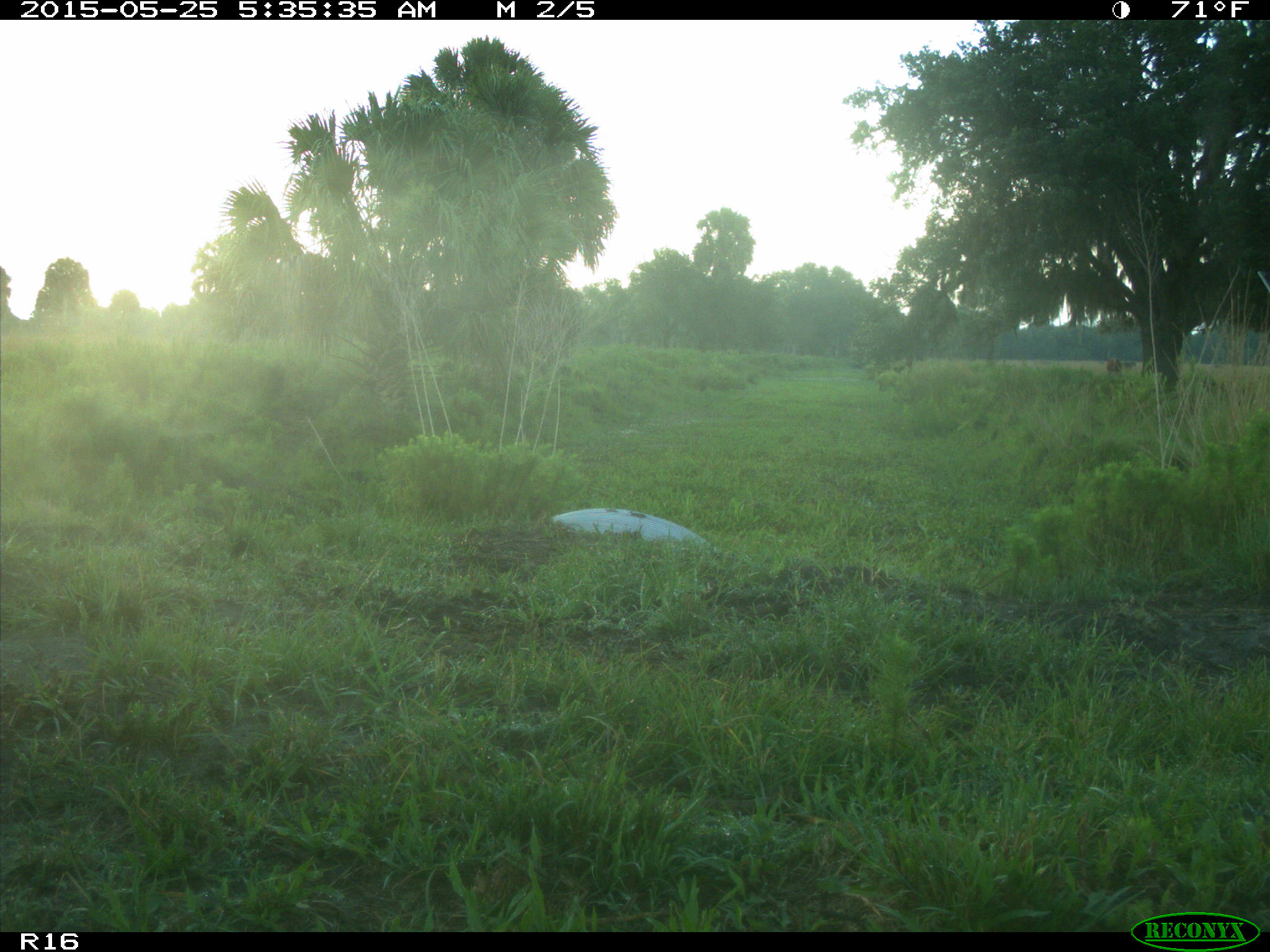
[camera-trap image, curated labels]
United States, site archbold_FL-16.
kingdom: Animalia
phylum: Chordata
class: Mammalia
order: Artiodactyla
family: Bovidae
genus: Bos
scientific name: Bos taurus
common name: domestic cow